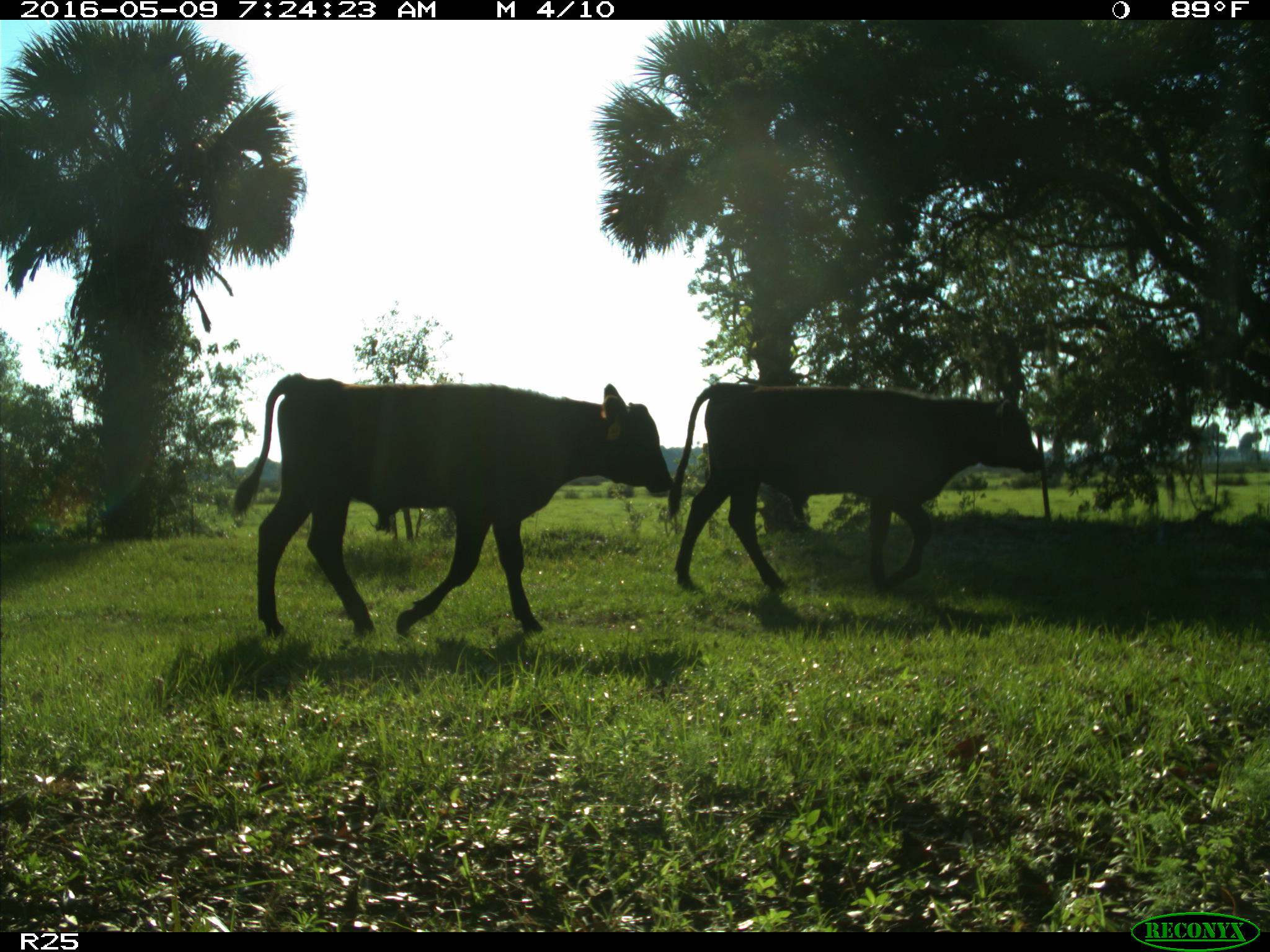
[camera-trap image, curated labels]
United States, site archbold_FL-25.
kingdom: Animalia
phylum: Chordata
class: Mammalia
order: Artiodactyla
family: Bovidae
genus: Bos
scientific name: Bos taurus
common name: domestic cow